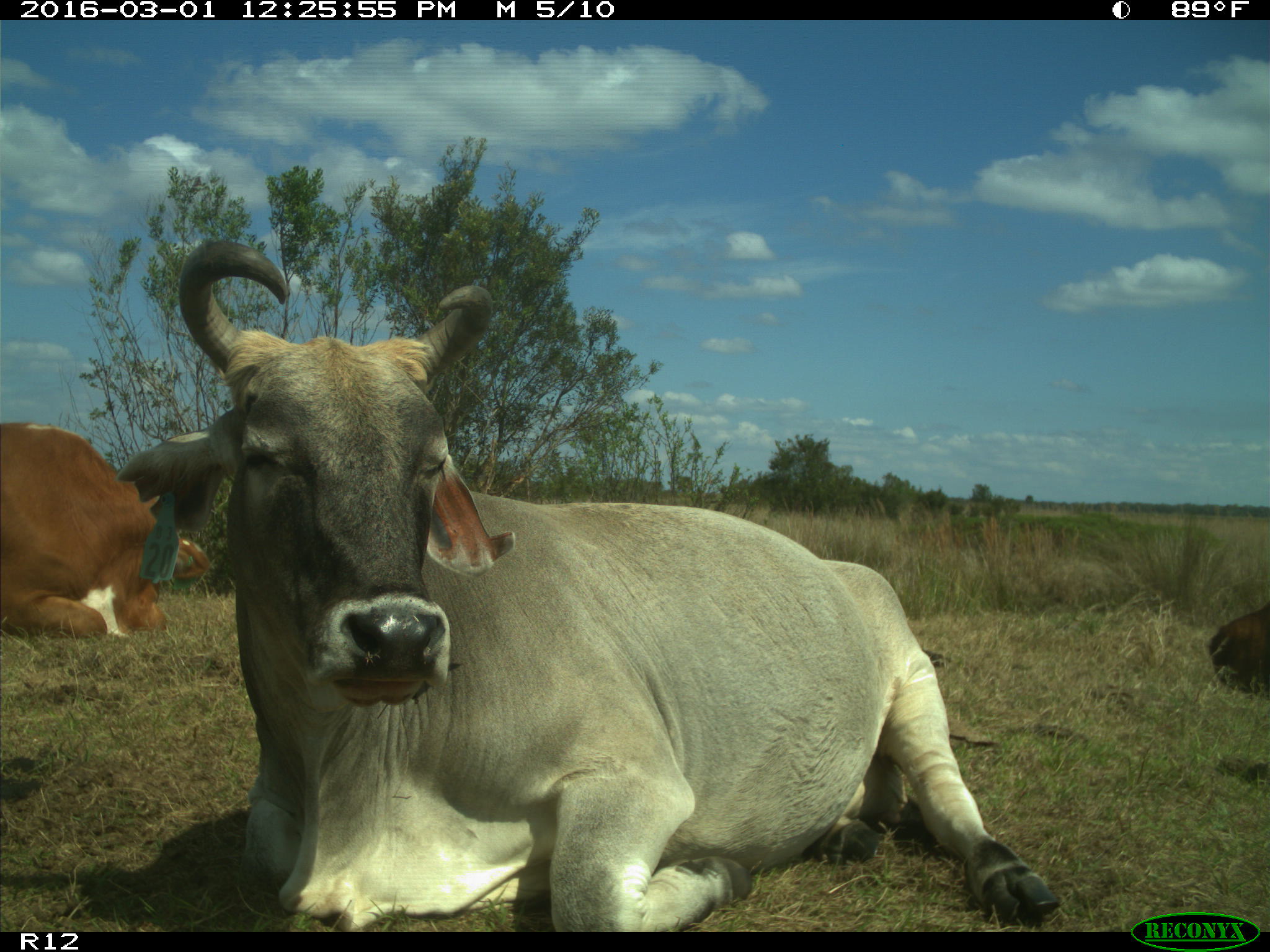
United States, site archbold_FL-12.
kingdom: Animalia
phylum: Chordata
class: Mammalia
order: Artiodactyla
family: Bovidae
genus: Bos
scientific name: Bos taurus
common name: domestic cow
Bos taurus (domestic cow).